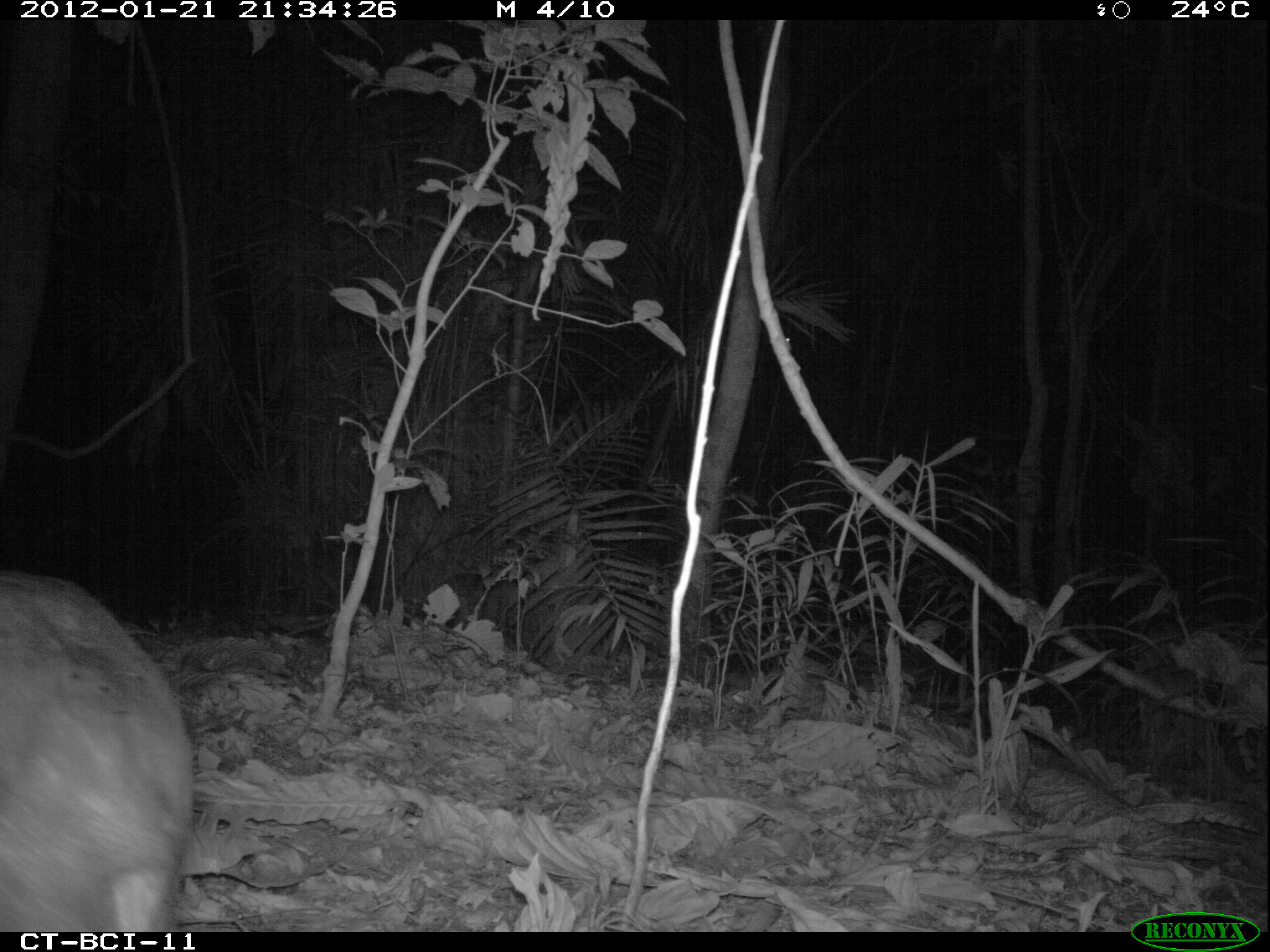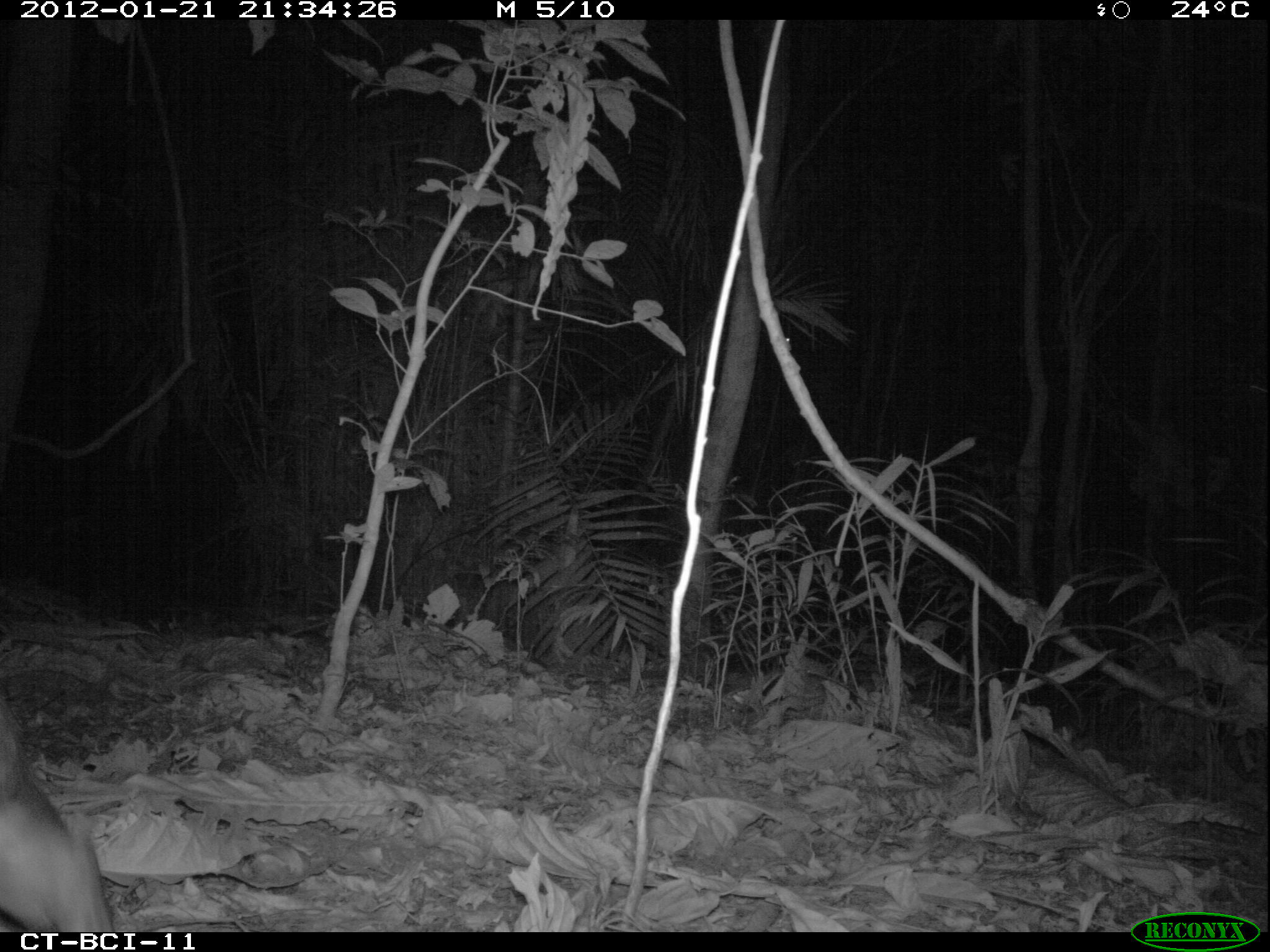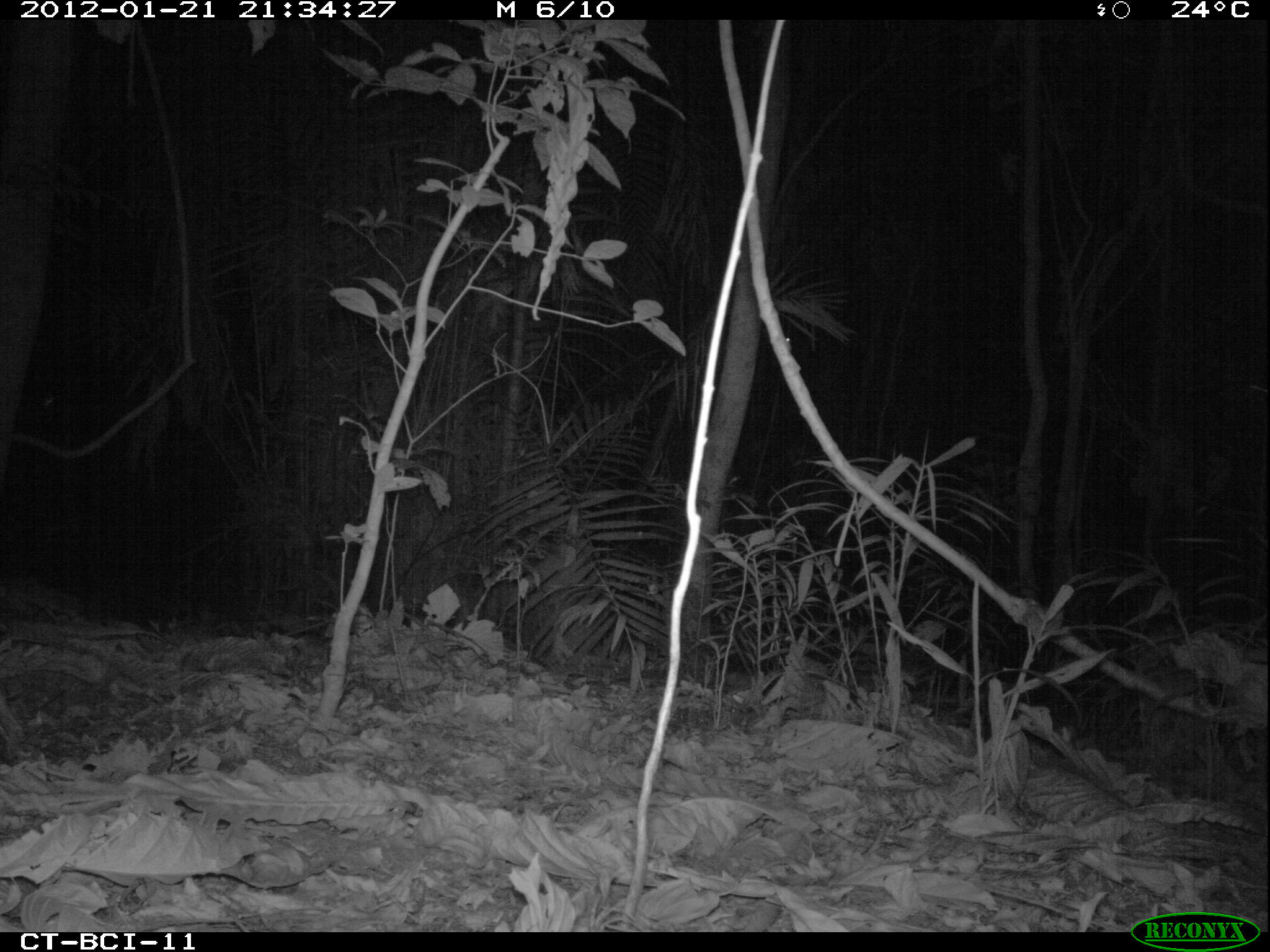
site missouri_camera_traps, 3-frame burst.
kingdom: Animalia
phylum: Chordata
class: Mammalia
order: Rodentia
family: Cuniculidae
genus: Cuniculus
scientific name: Cuniculus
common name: paca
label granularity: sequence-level